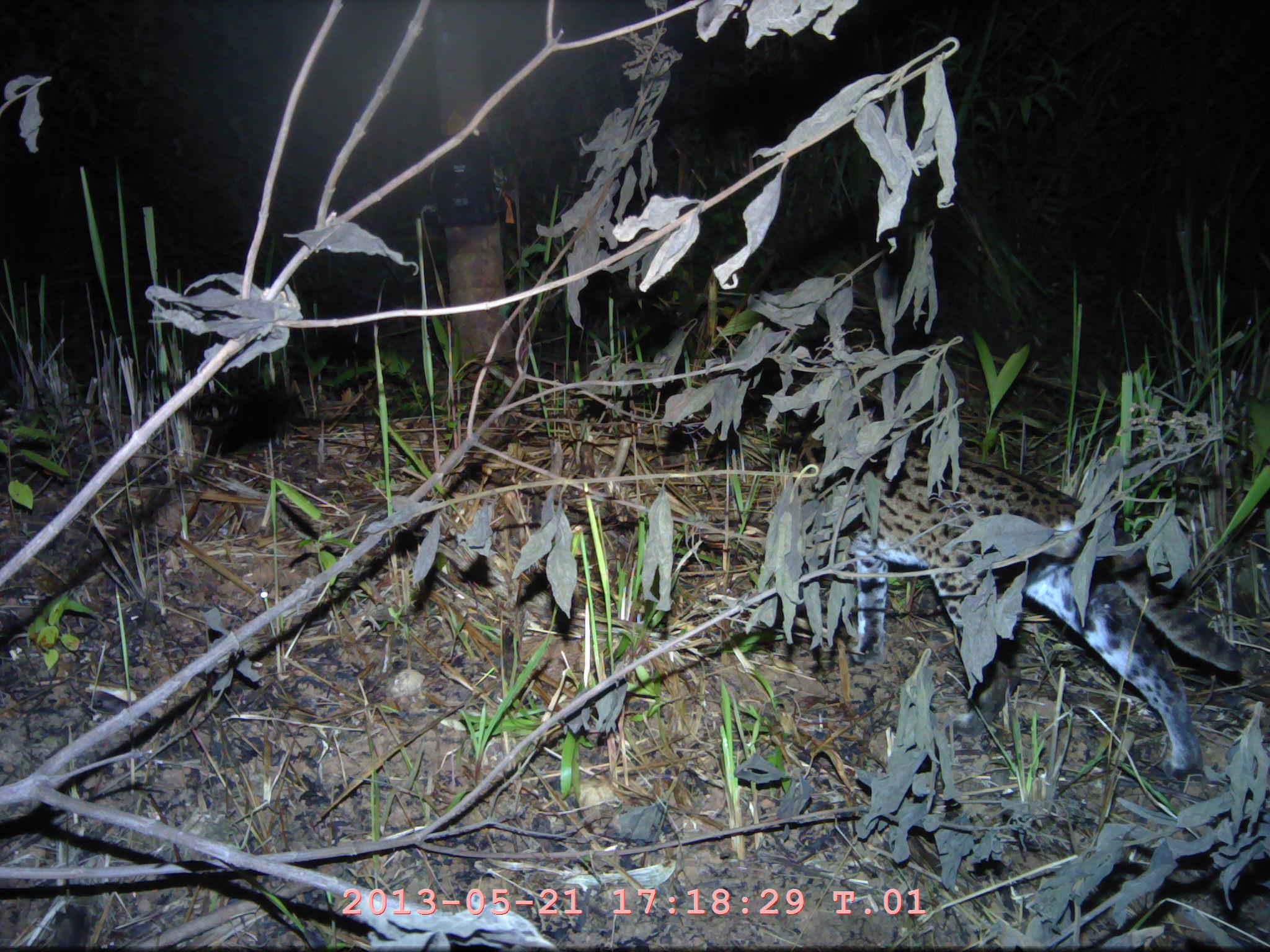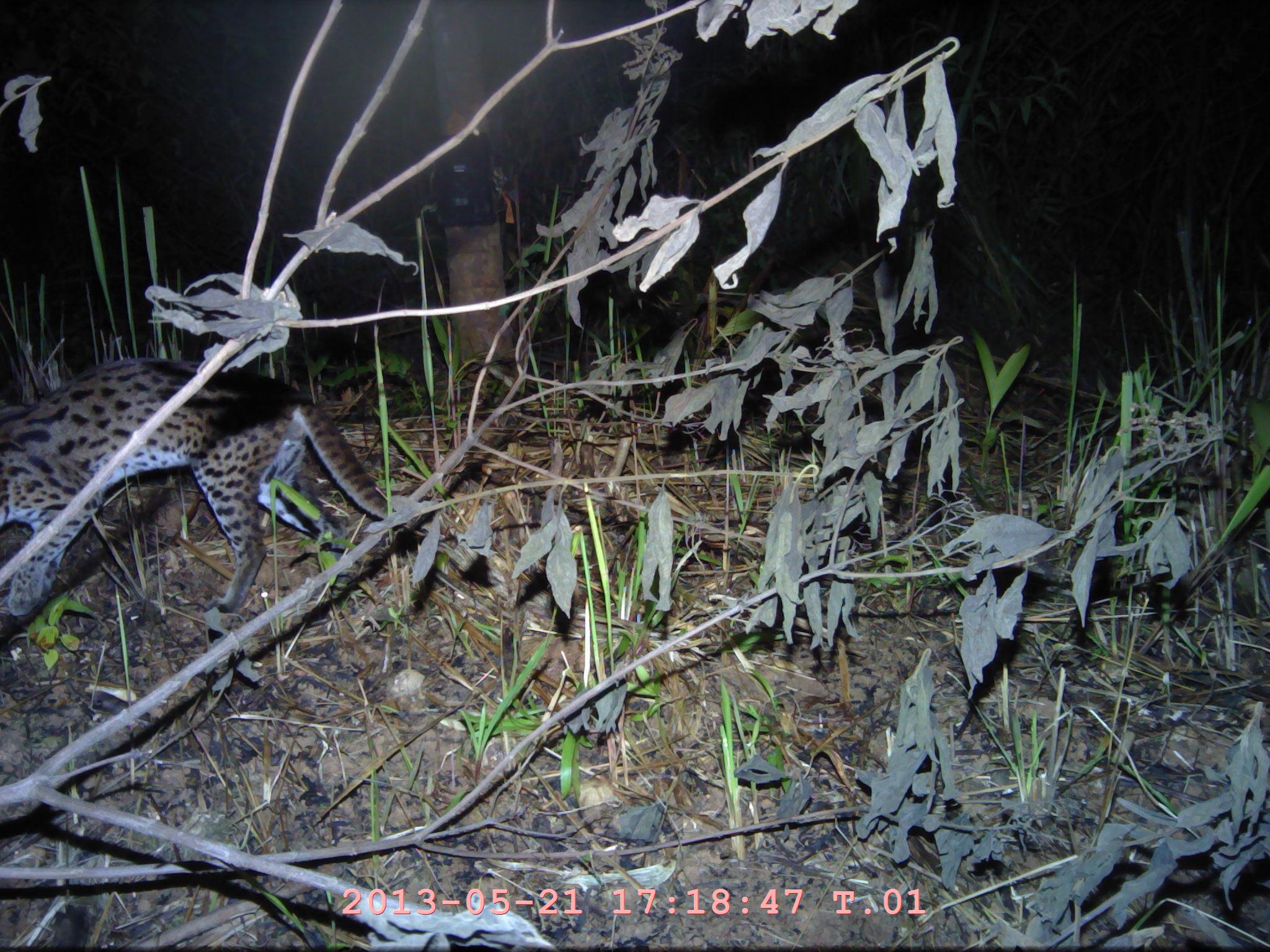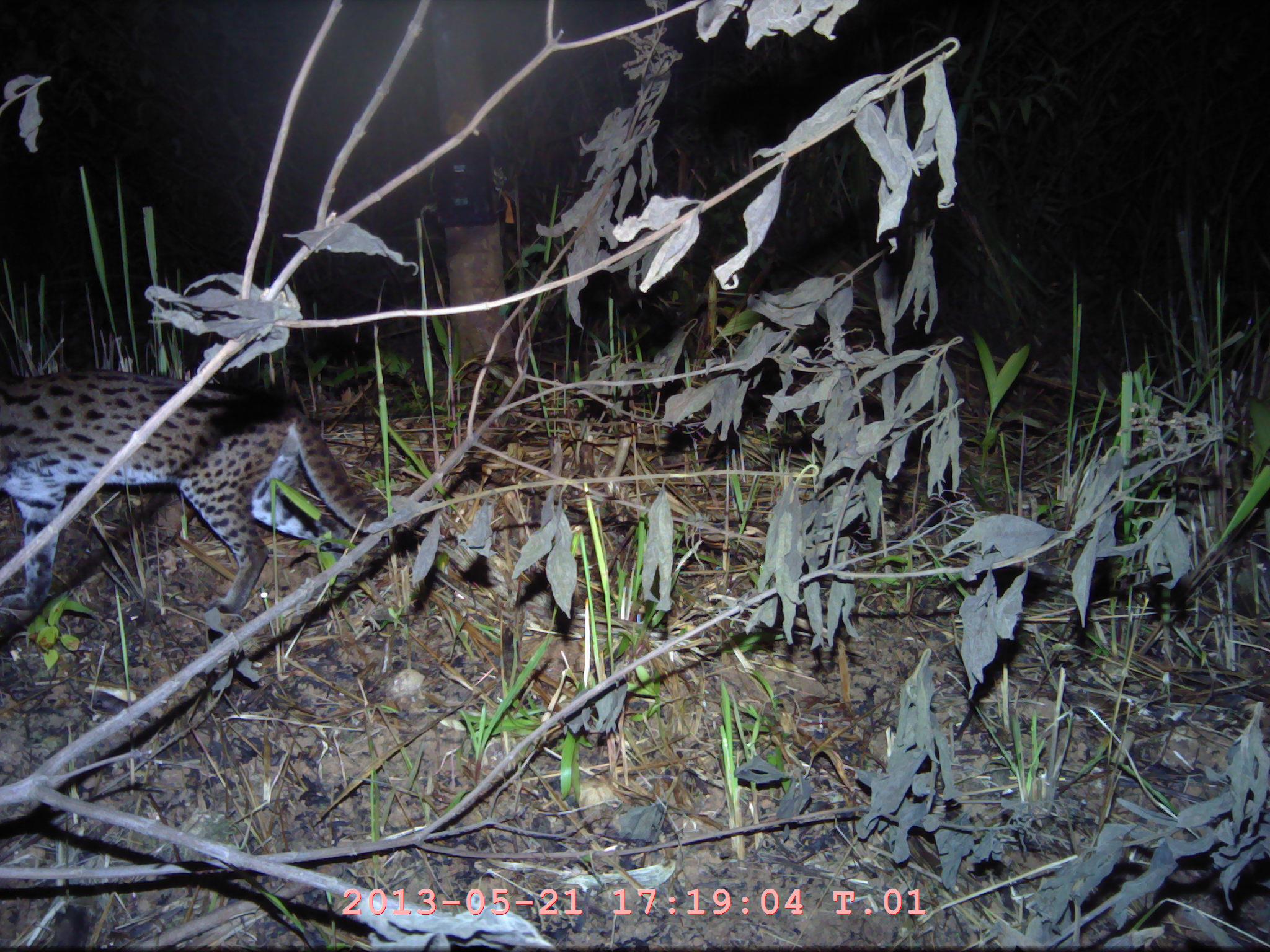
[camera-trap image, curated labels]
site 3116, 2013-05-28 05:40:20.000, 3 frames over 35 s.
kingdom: Animalia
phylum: Chordata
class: Mammalia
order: Carnivora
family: Felidae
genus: Prionailurus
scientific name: Prionailurus bengalensis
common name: mainland leopard cat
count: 1